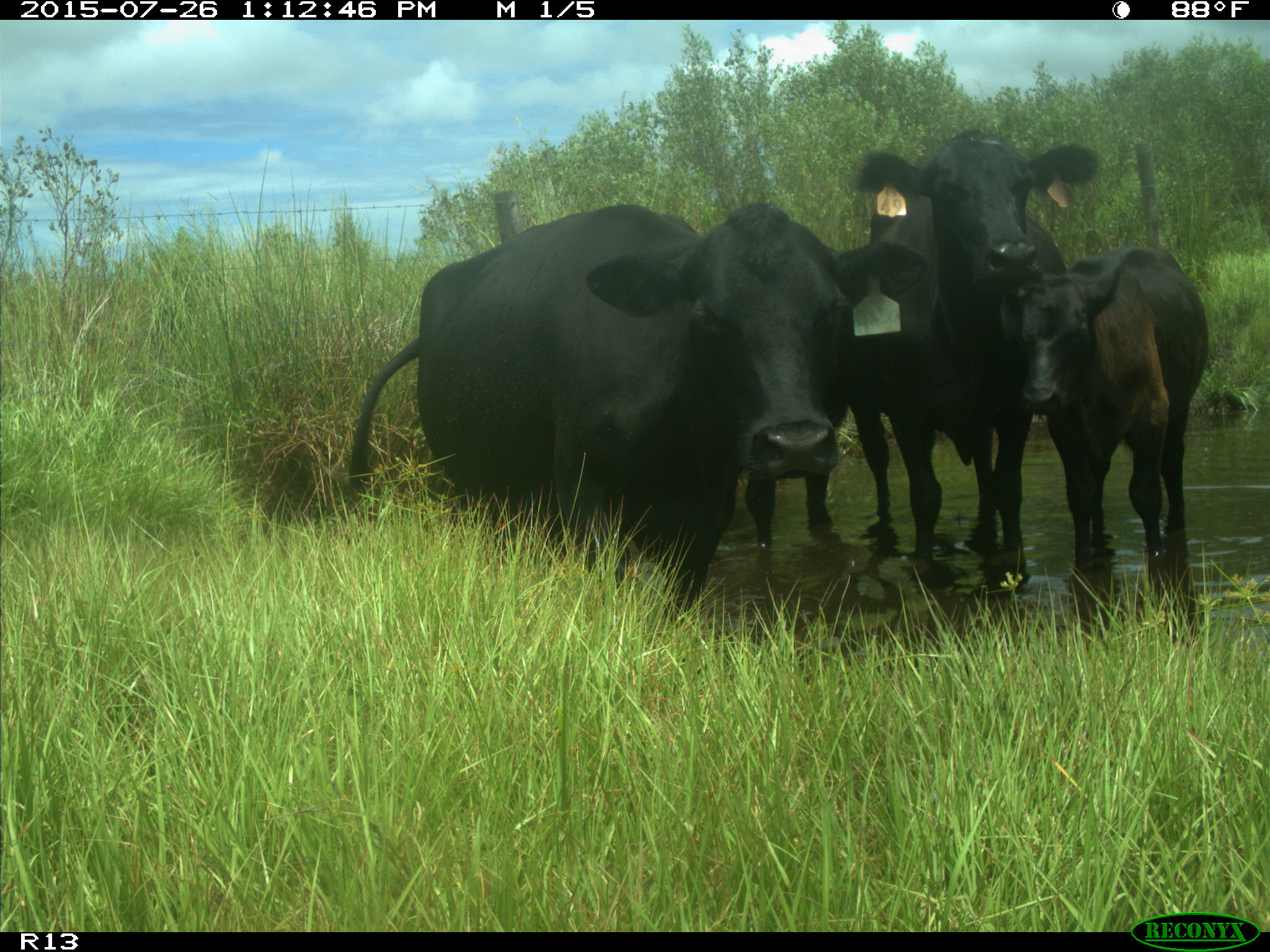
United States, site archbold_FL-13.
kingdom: Animalia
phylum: Chordata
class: Mammalia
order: Artiodactyla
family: Bovidae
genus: Bos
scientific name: Bos taurus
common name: domestic cow